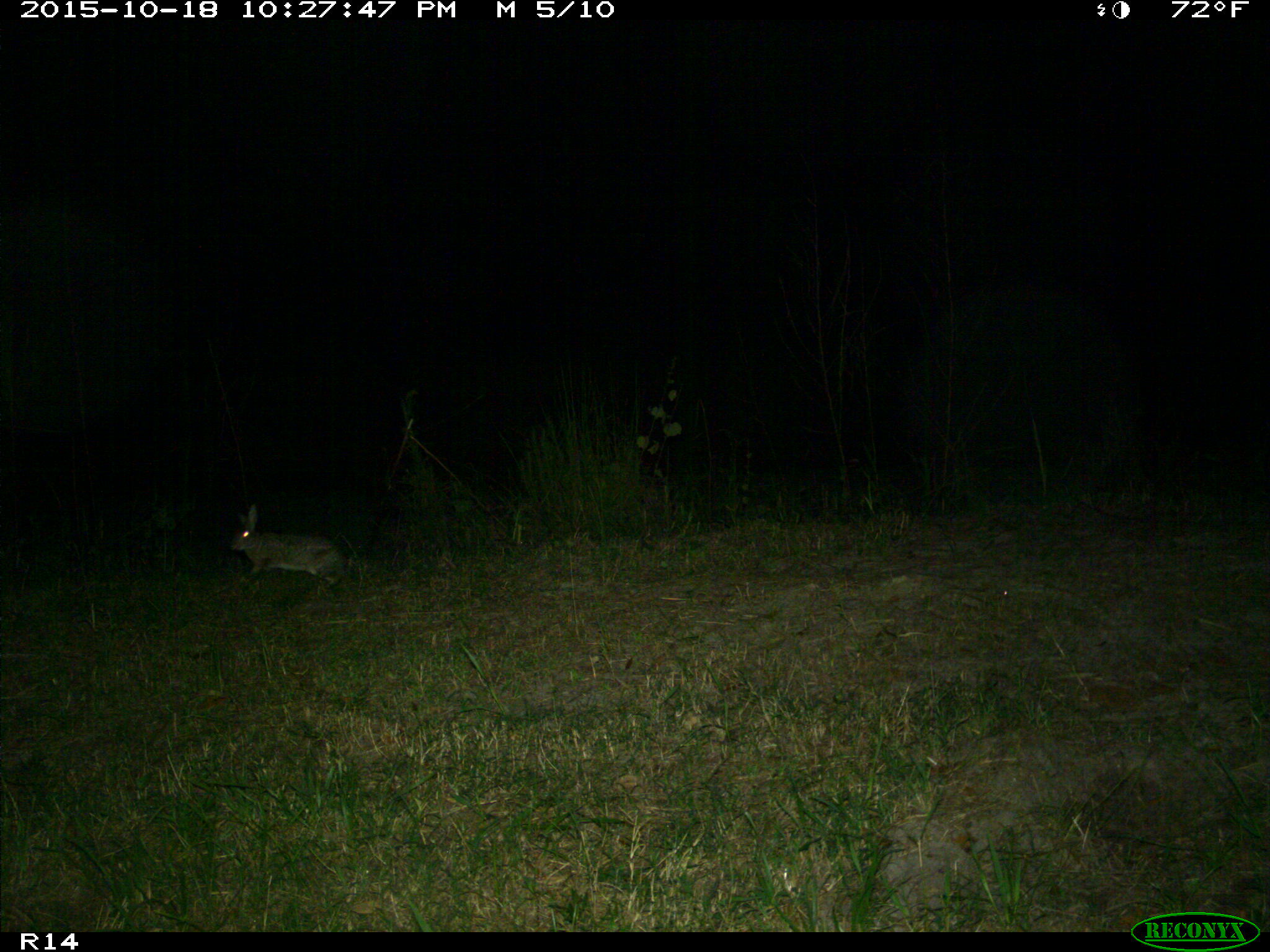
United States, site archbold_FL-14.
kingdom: Animalia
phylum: Chordata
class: Mammalia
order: Lagomorpha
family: Leporidae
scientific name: Leporidae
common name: rabbits and hares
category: unidentified rabbit